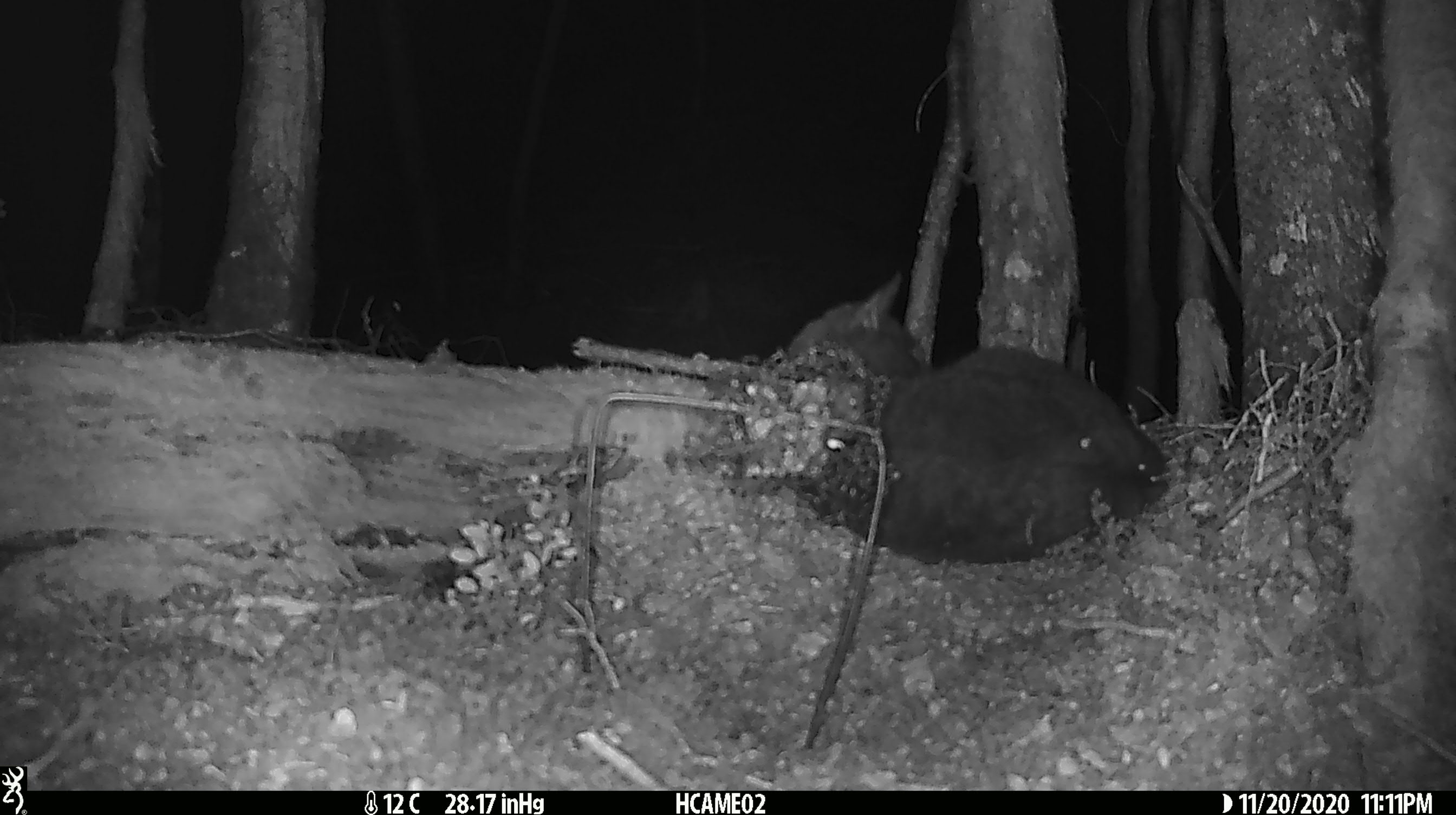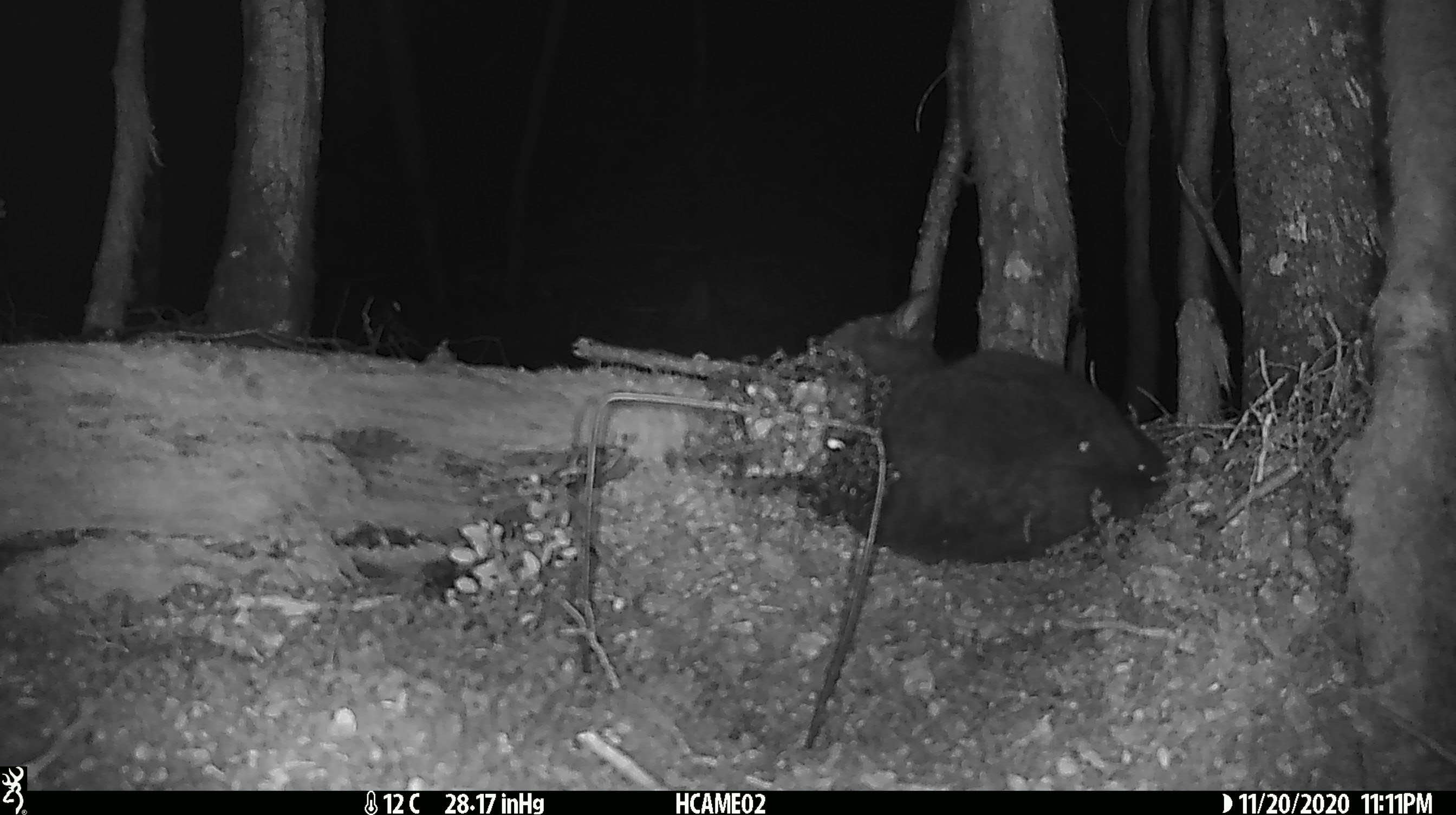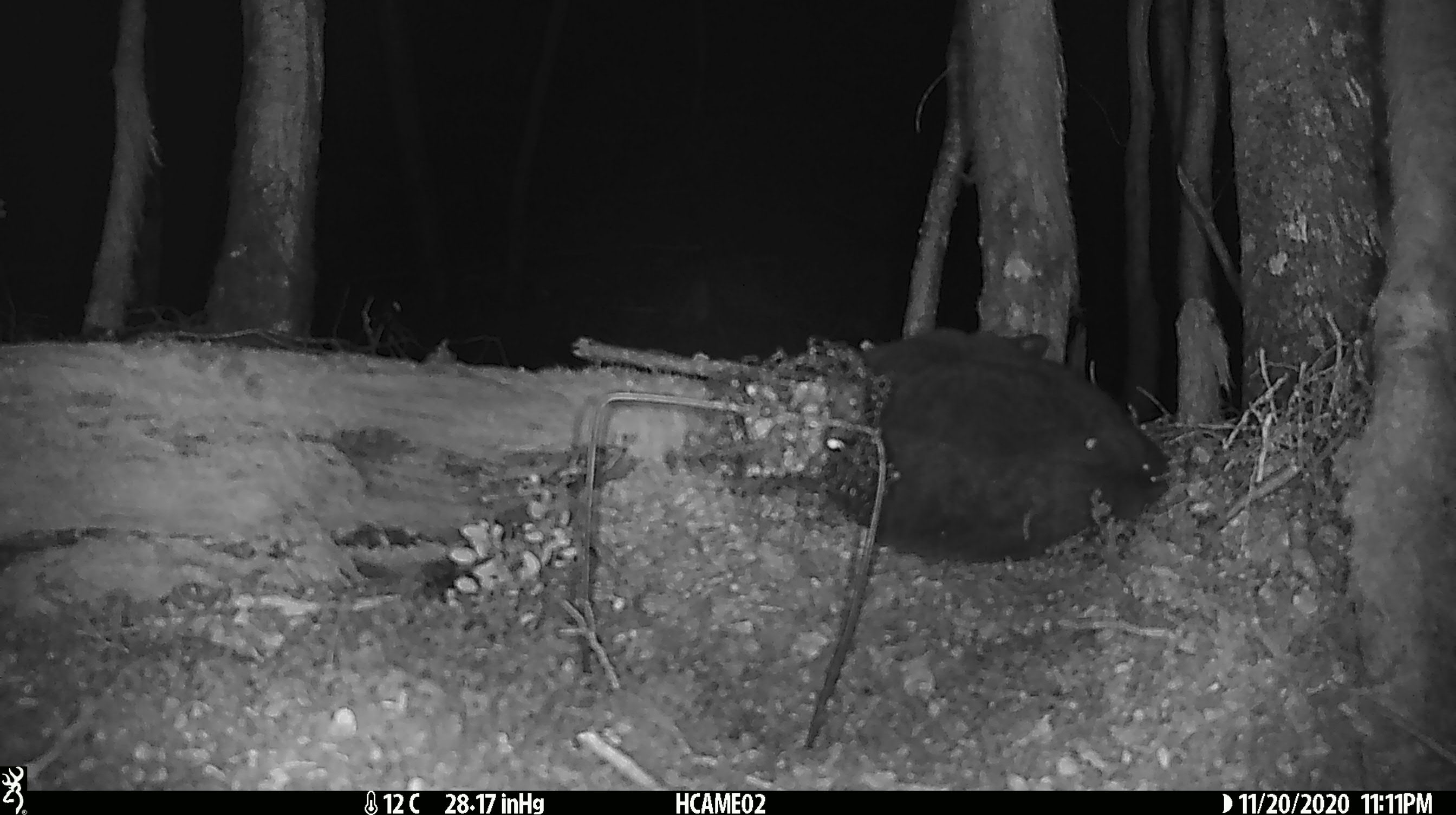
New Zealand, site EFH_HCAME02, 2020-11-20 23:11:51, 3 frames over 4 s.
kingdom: Animalia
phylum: Chordata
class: Mammalia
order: Carnivora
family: Felidae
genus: Felis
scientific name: Felis catus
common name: domestic cat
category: cat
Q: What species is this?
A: Cat (domestic cat) (Felis catus).